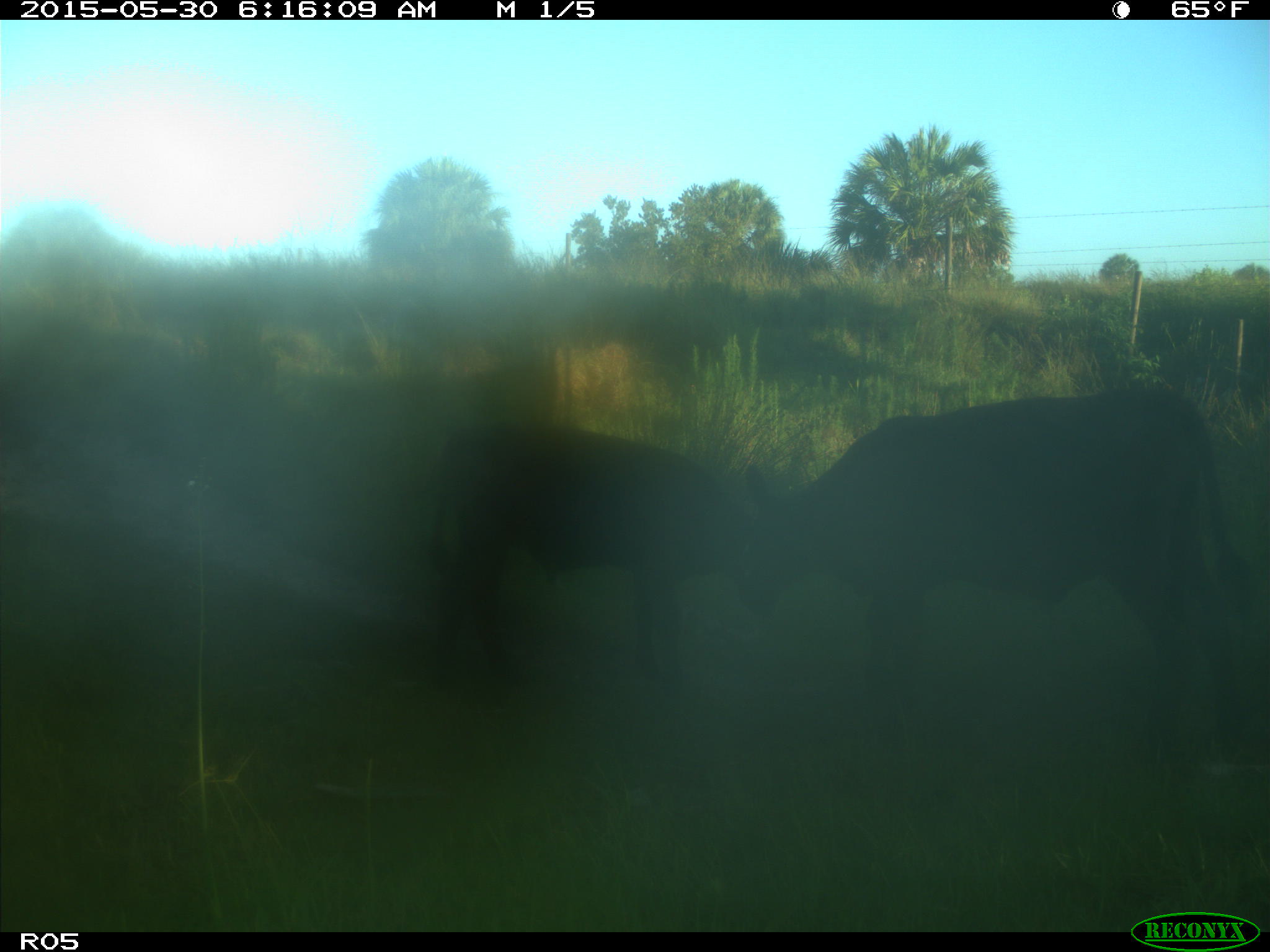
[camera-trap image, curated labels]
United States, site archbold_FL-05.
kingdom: Animalia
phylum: Chordata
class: Mammalia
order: Artiodactyla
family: Bovidae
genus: Bos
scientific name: Bos taurus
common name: domestic cow